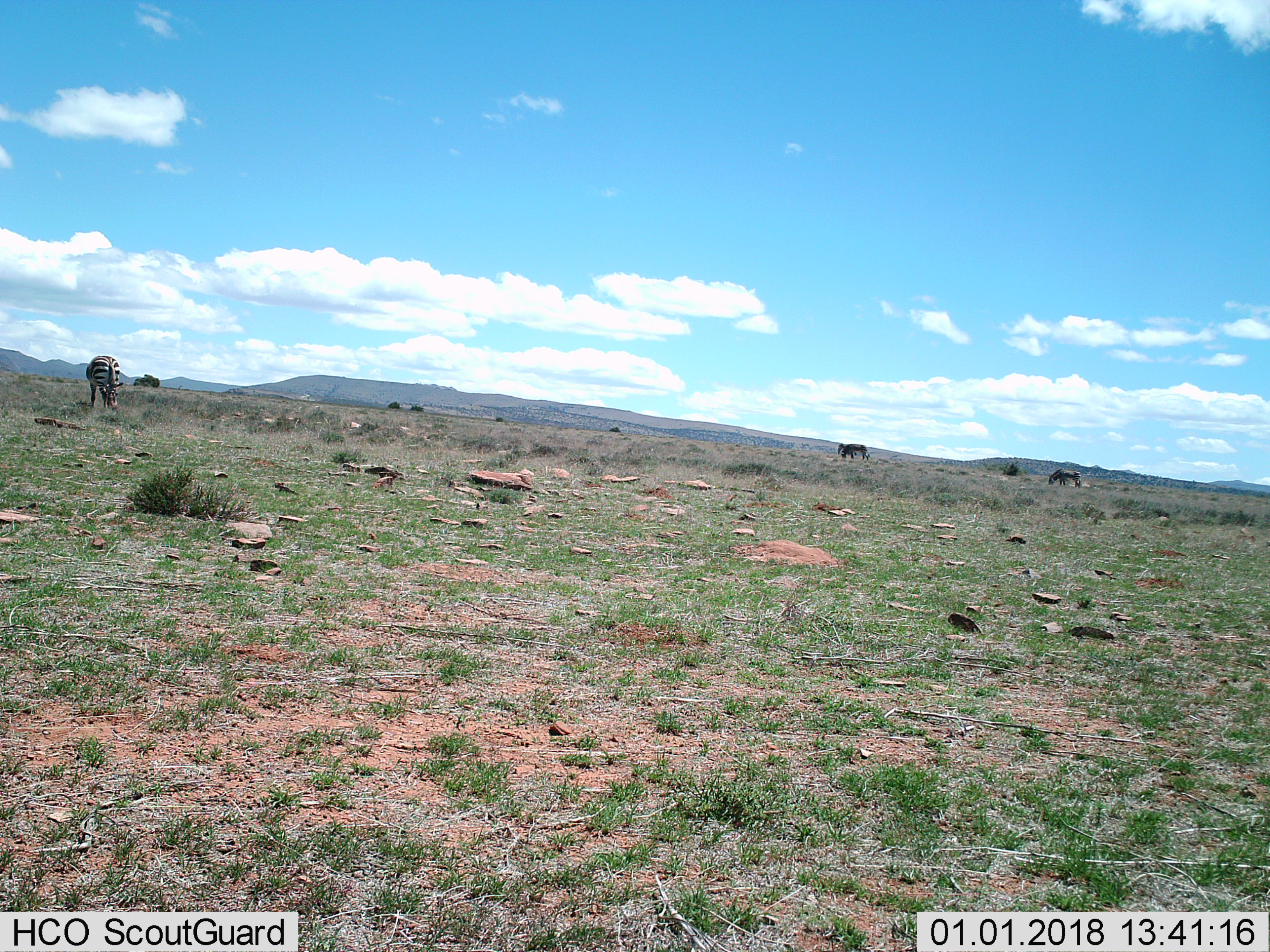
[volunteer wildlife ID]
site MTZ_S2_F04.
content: unidentified animal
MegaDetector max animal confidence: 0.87